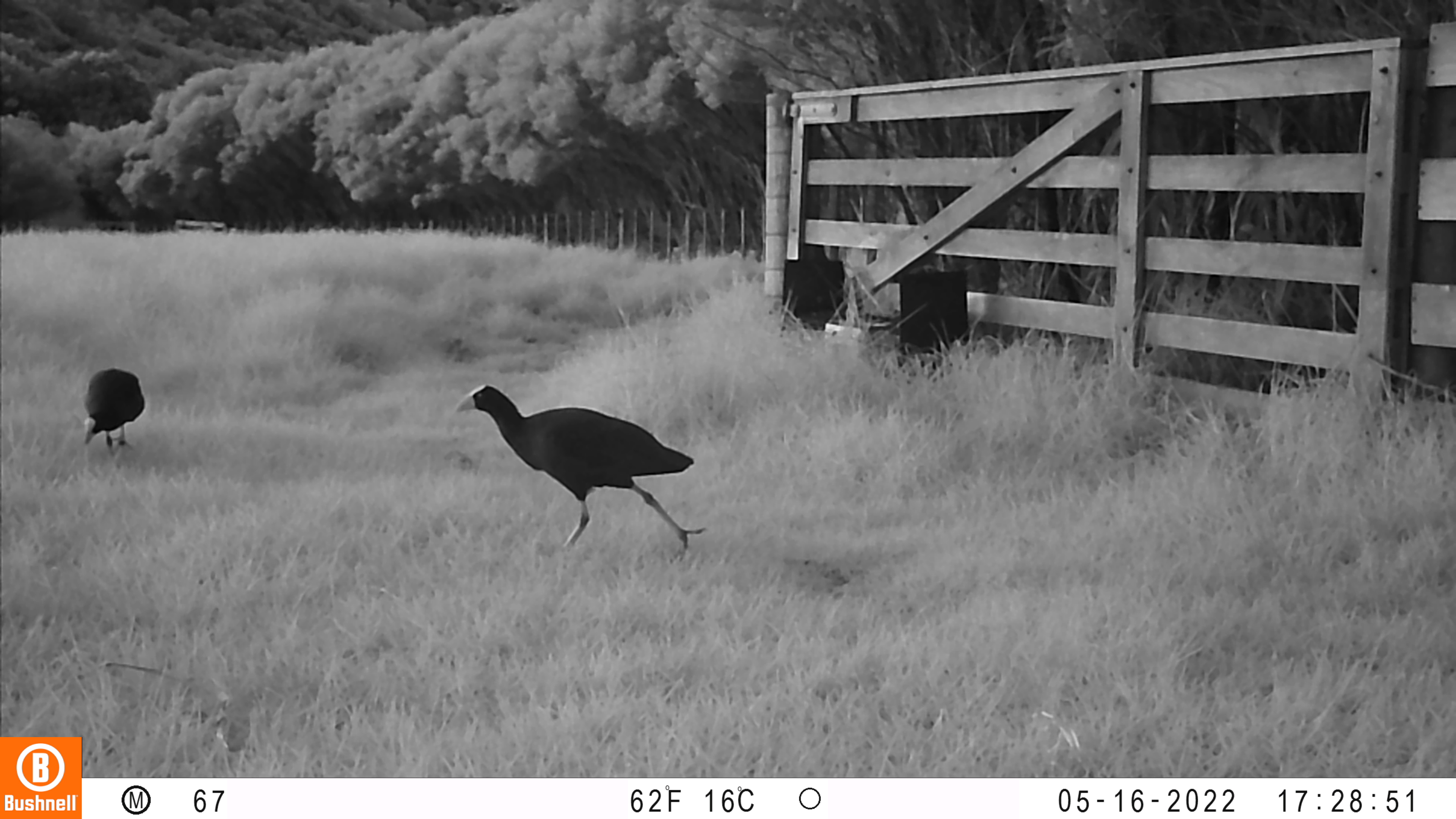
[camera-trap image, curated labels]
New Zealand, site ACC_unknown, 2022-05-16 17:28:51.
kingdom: Animalia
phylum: Chordata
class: Aves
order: Gruiformes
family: Rallidae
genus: Porphyrio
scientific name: Porphyrio melanotus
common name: australasian swamphen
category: pukeko